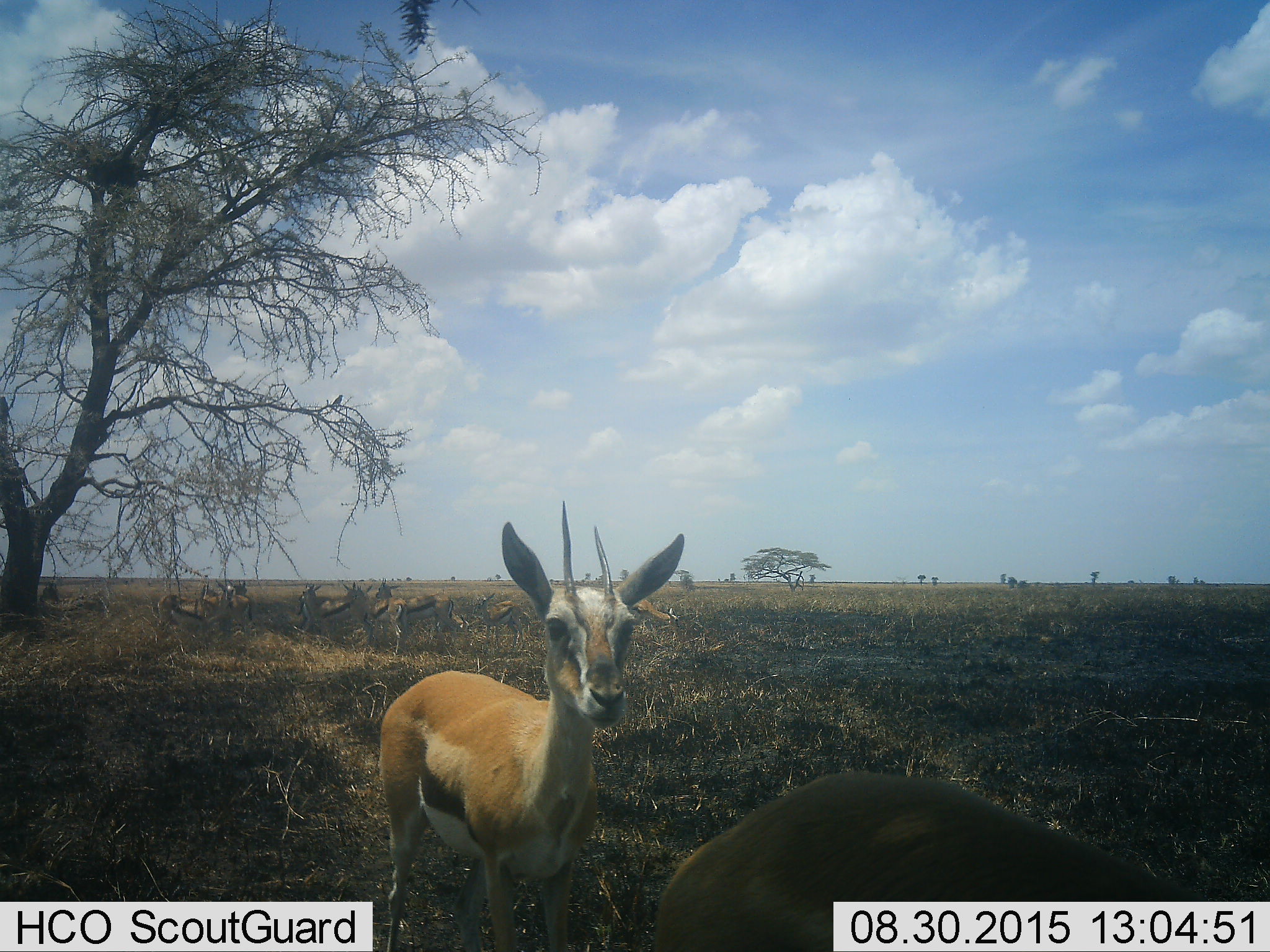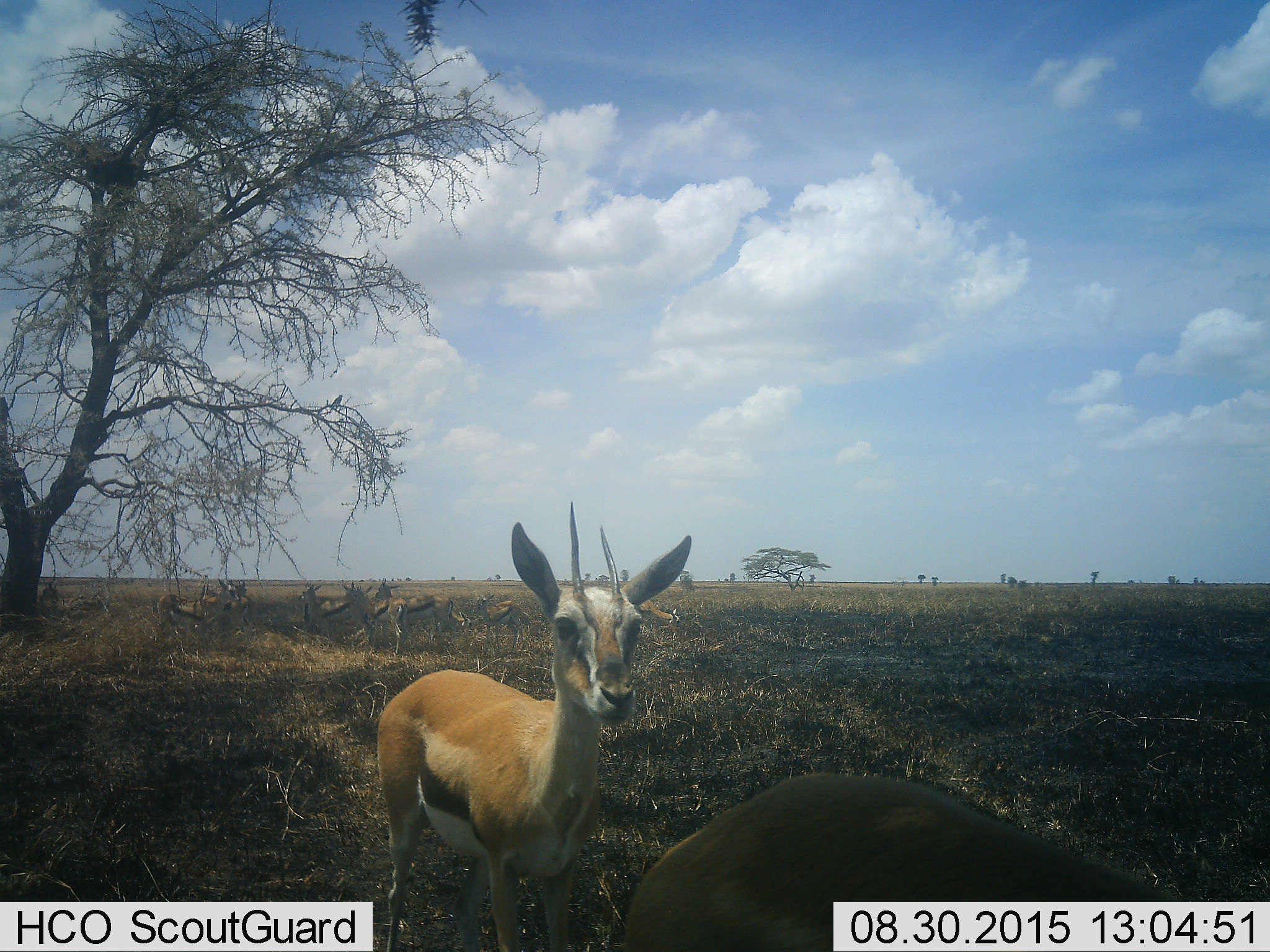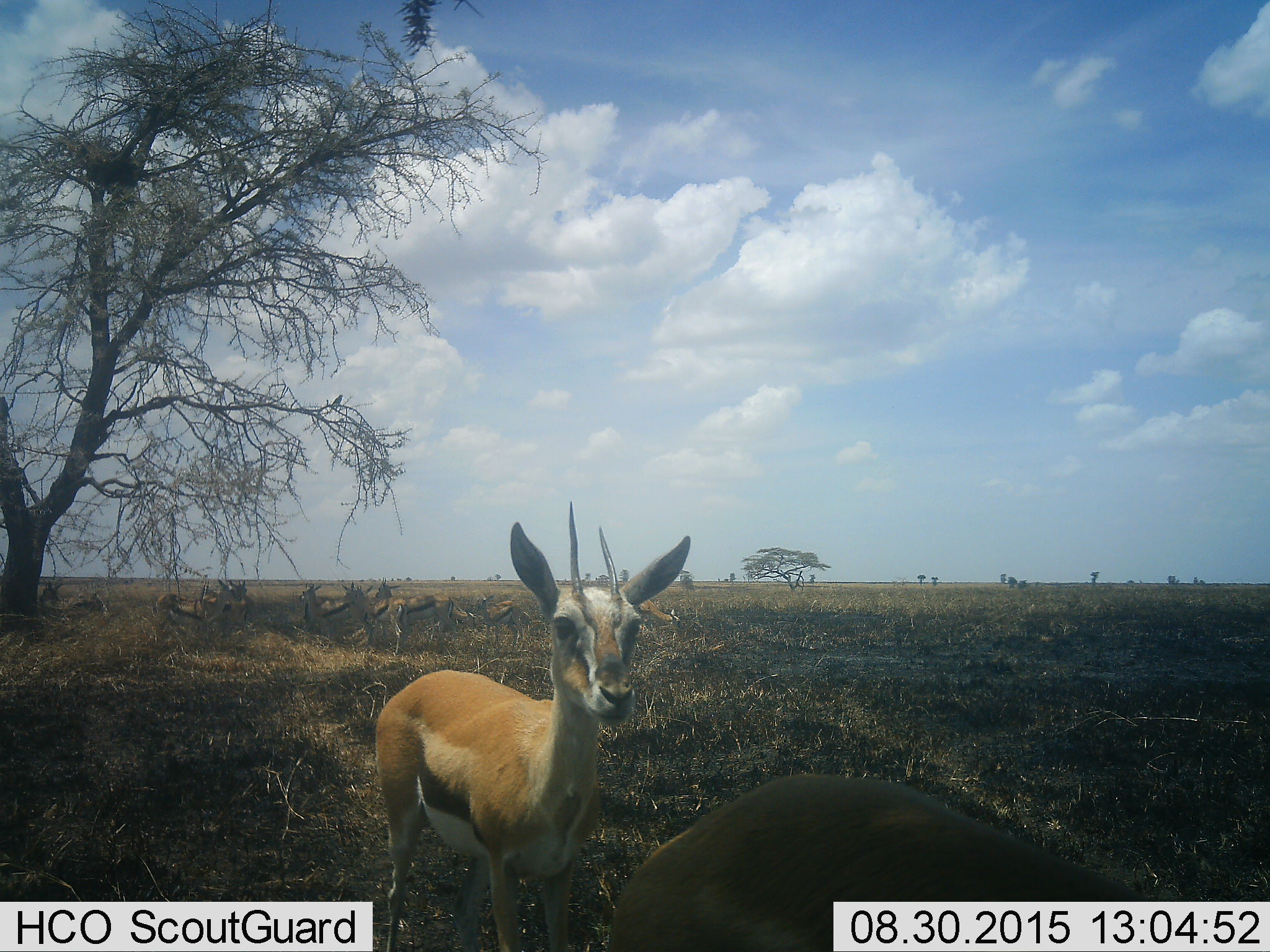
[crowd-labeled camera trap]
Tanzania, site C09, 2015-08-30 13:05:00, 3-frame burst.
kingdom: Animalia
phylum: Chordata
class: Mammalia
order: Artiodactyla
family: Bovidae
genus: Eudorcas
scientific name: Eudorcas thomsonii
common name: thomson's gazelle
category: gazellethomsons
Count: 11-50.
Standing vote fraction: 100%.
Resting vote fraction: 23%.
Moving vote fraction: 15%.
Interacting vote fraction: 0%.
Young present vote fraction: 23%.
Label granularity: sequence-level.